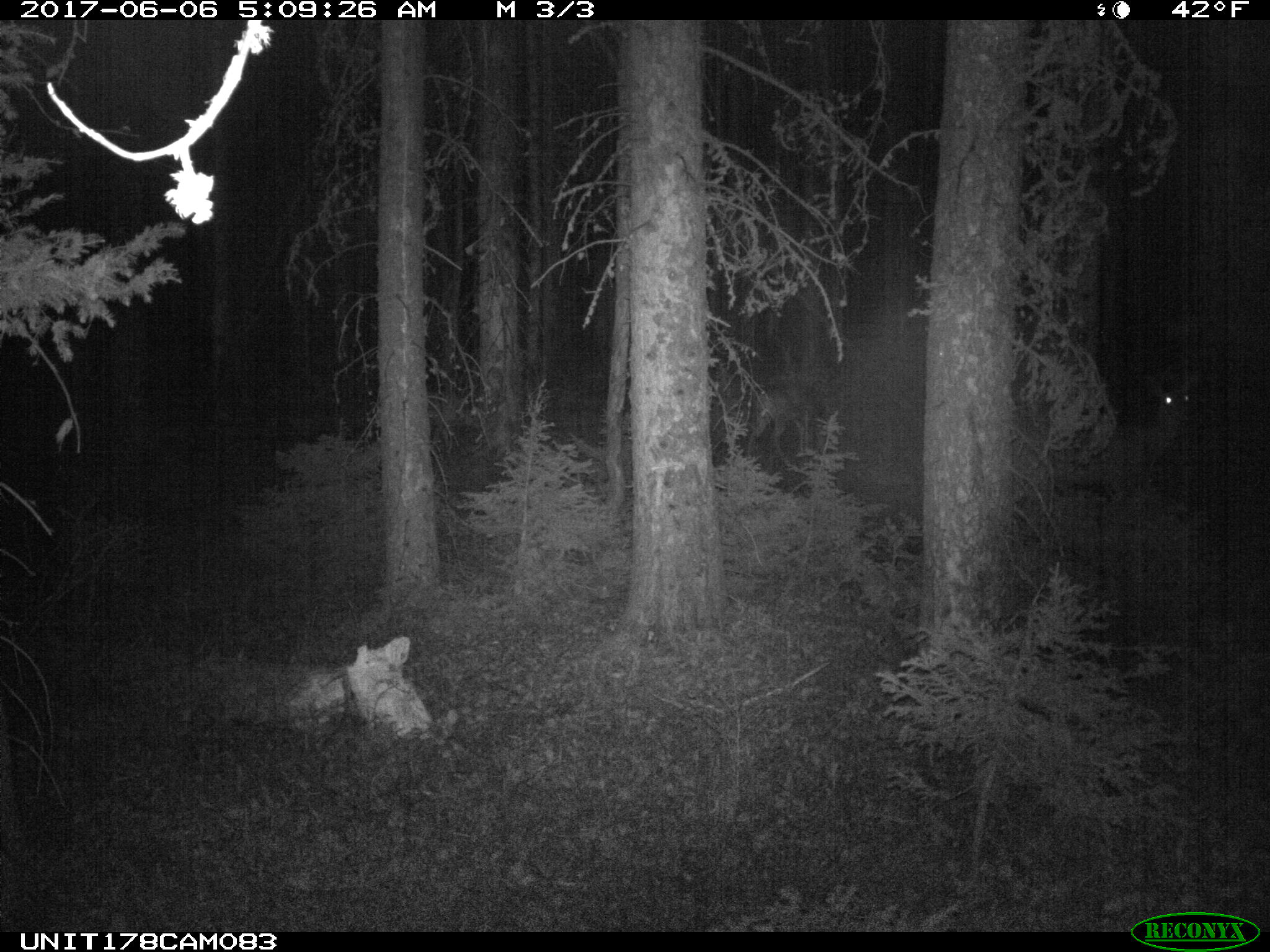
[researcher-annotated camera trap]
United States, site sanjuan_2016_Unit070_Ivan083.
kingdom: Animalia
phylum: Chordata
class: Mammalia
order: Artiodactyla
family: Cervidae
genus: Odocoileus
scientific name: Odocoileus hemionus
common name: mule deer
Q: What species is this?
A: Odocoileus hemionus (mule deer).